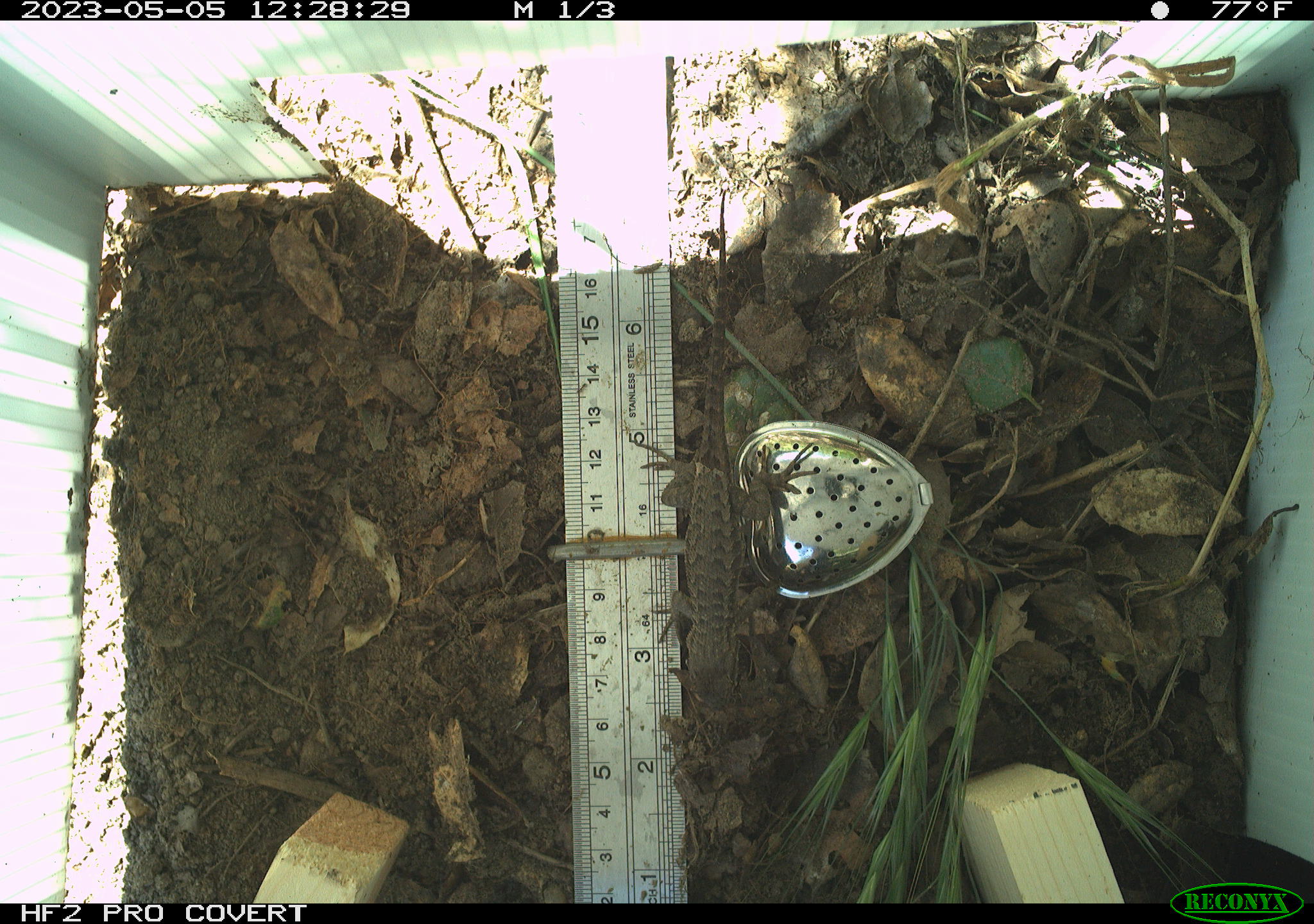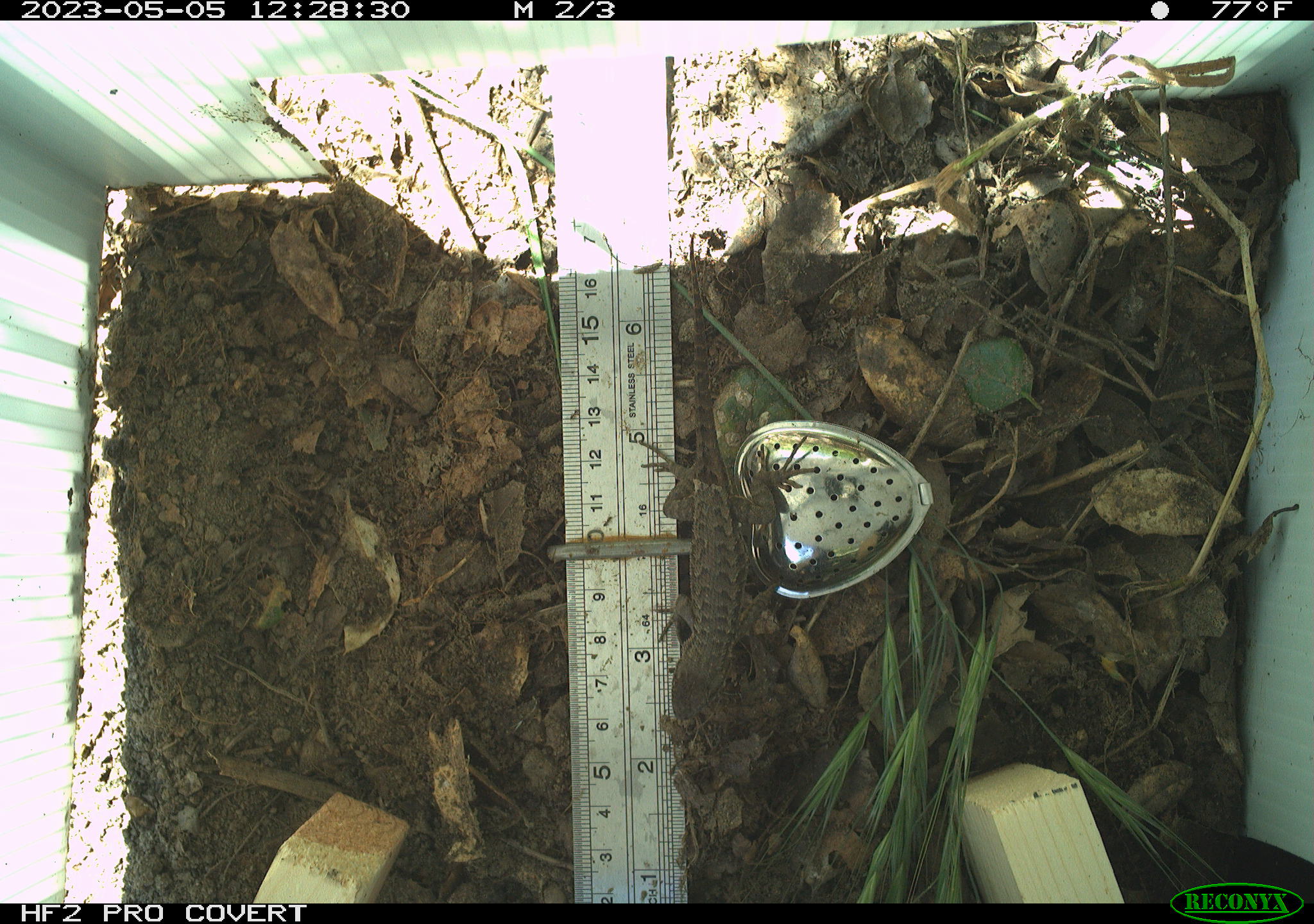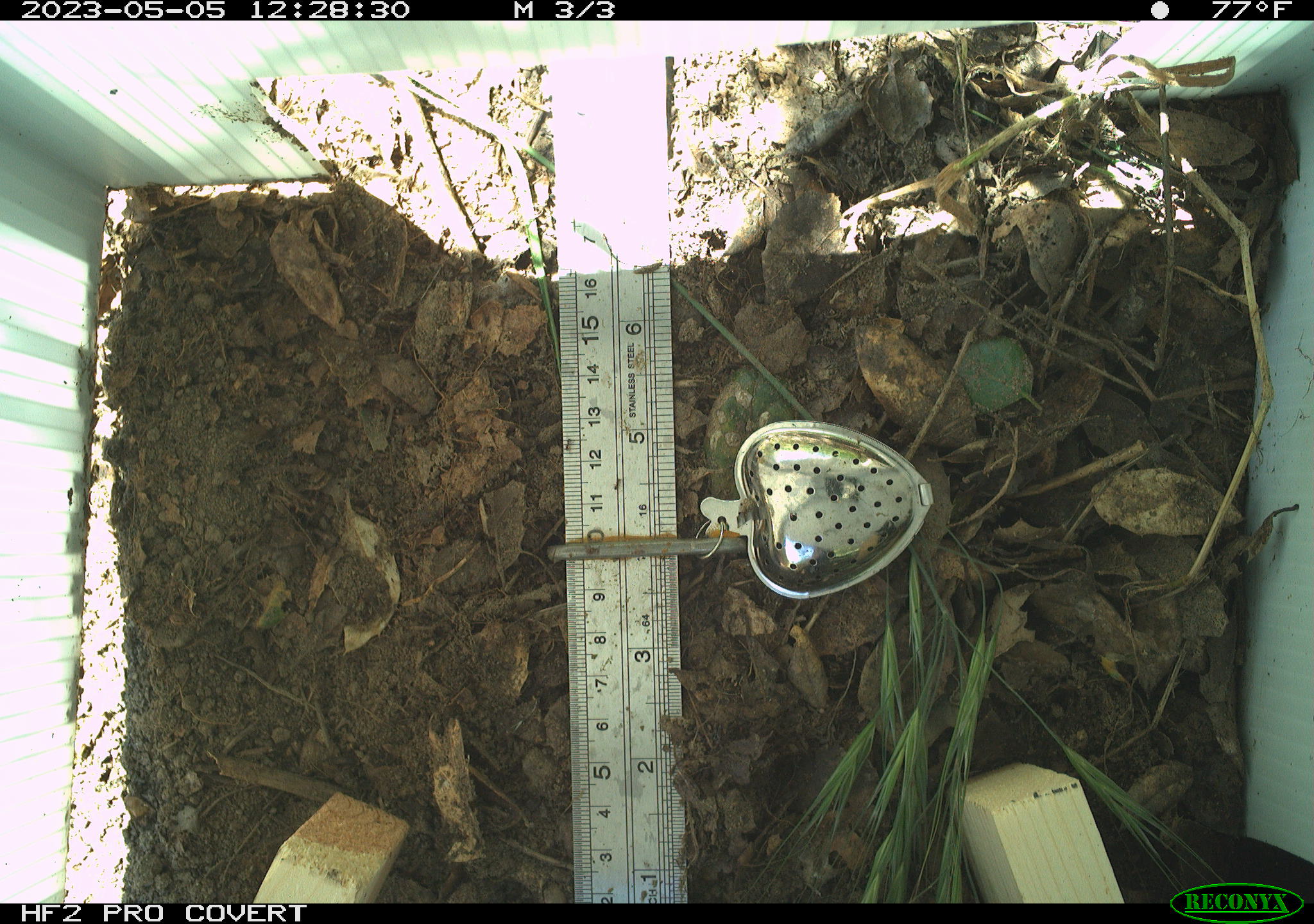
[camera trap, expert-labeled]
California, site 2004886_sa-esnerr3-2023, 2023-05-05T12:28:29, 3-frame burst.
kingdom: Animalia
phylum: Chordata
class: Reptilia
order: Squamata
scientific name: Squamata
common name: lizards and snakes